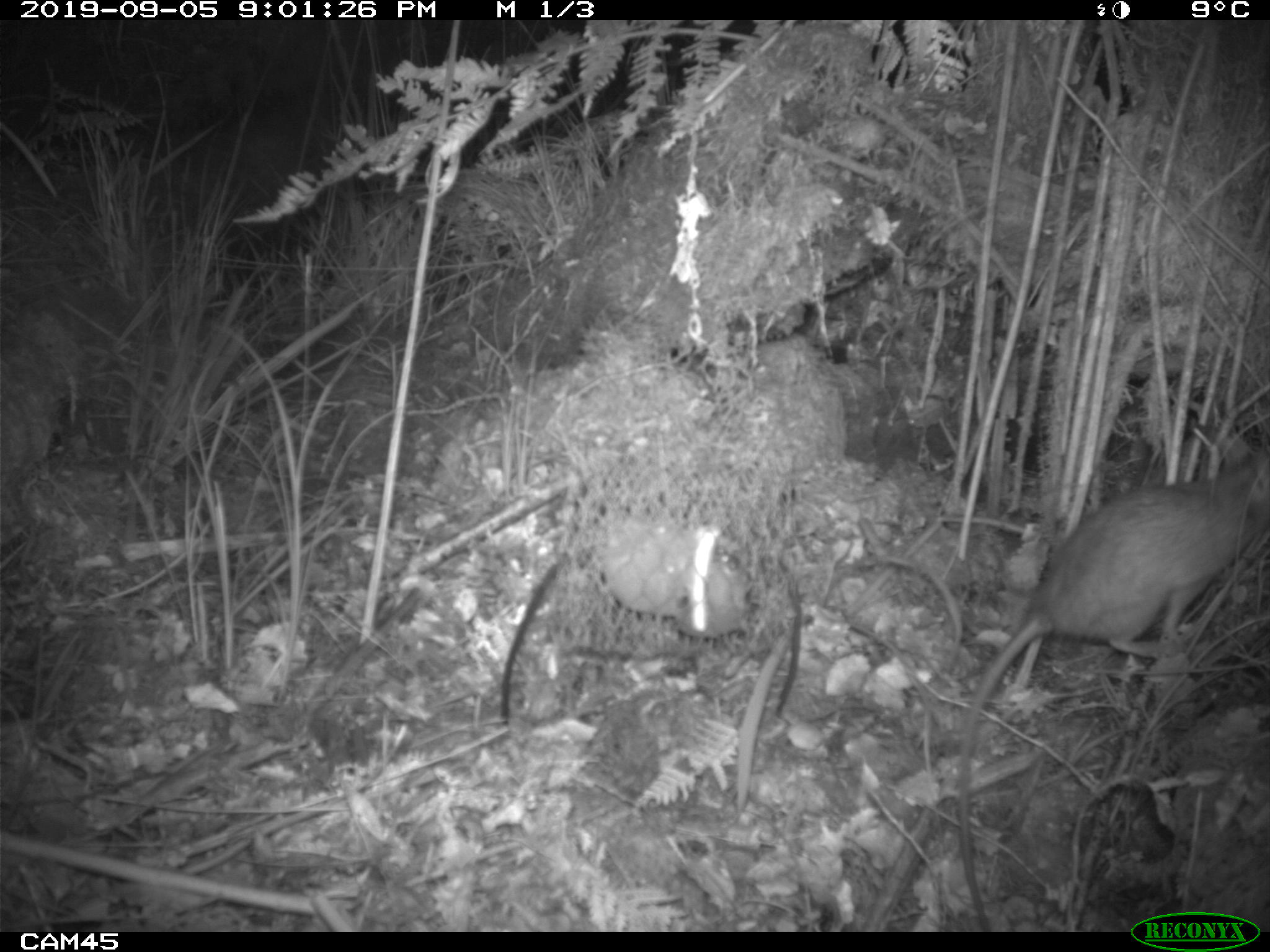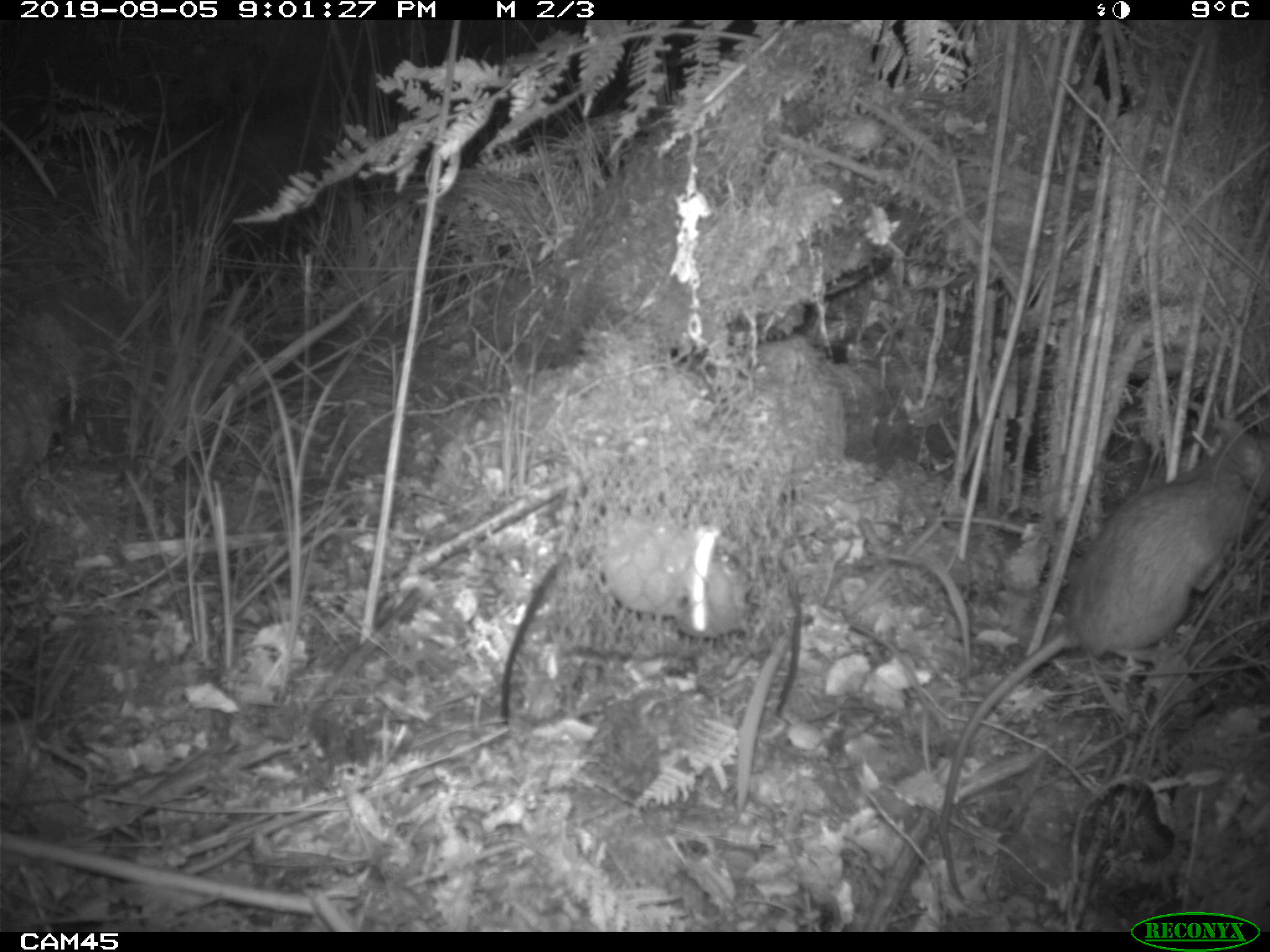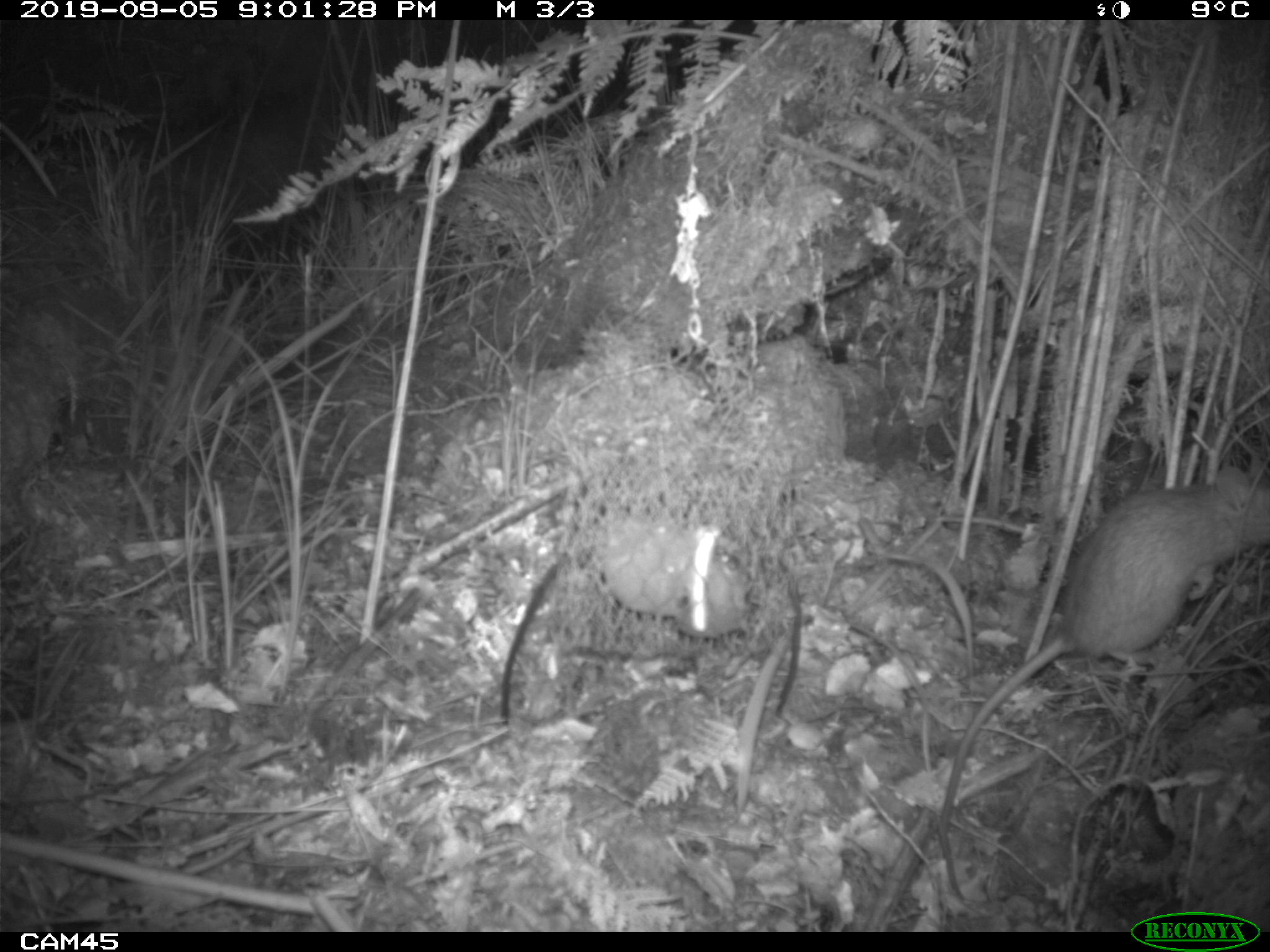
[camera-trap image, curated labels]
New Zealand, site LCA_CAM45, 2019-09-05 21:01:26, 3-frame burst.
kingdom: Animalia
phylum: Chordata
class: Mammalia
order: Rodentia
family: Muridae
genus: Rattus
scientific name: Rattus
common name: rat